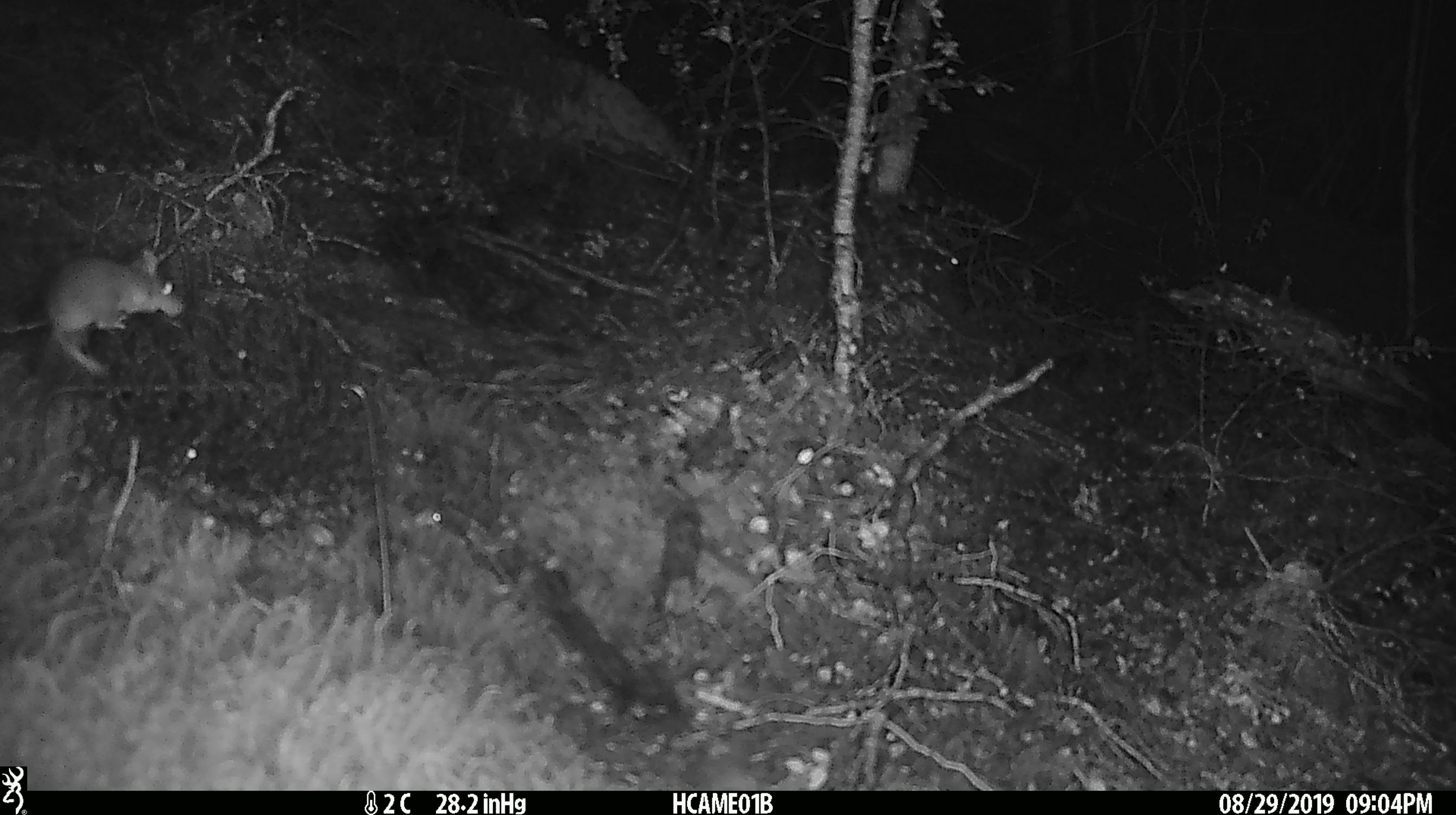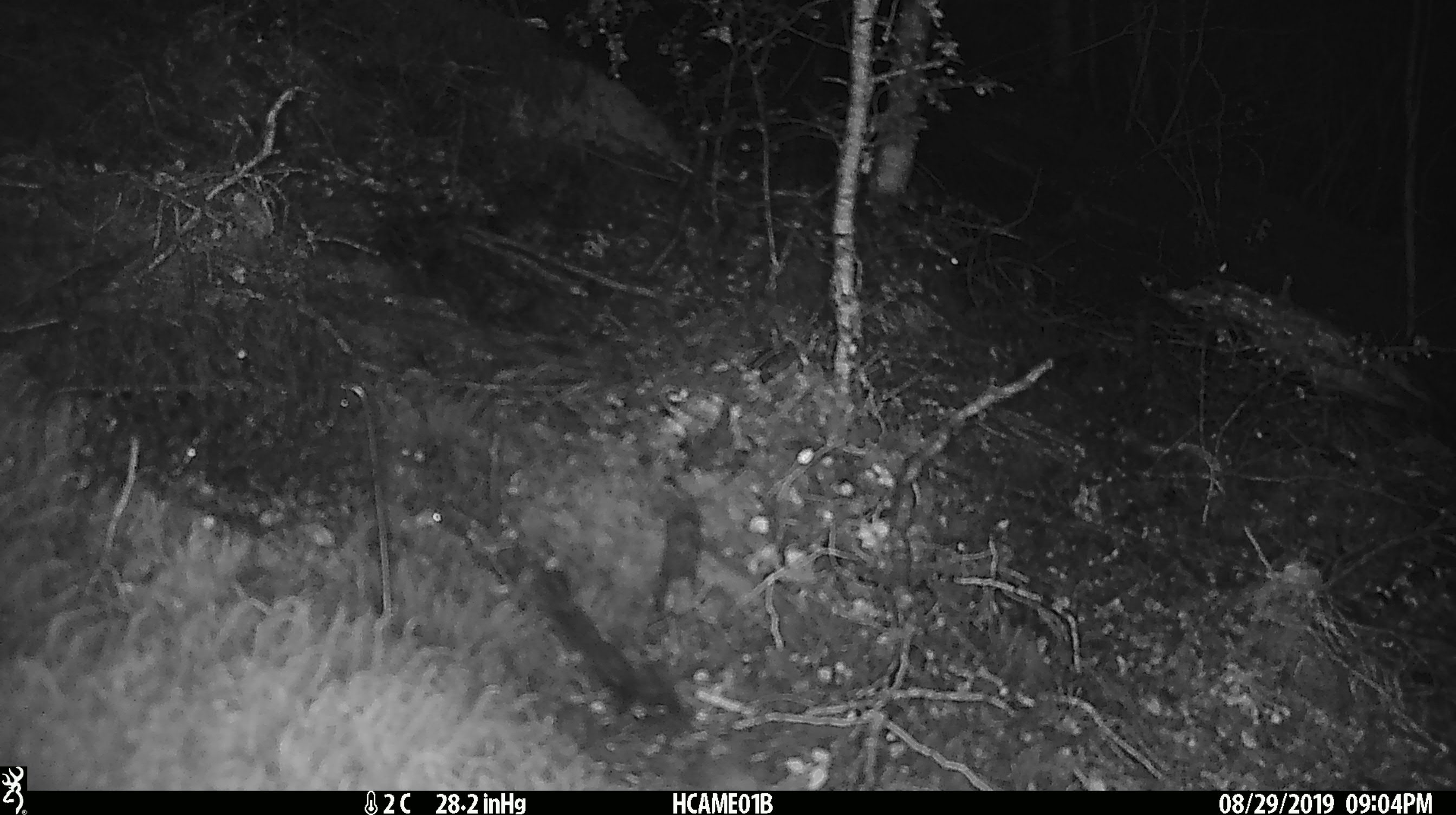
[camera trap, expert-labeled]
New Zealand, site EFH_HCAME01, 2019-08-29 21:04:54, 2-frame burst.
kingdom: Animalia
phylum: Chordata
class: Mammalia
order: Rodentia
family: Muridae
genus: Mus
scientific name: Mus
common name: mouse